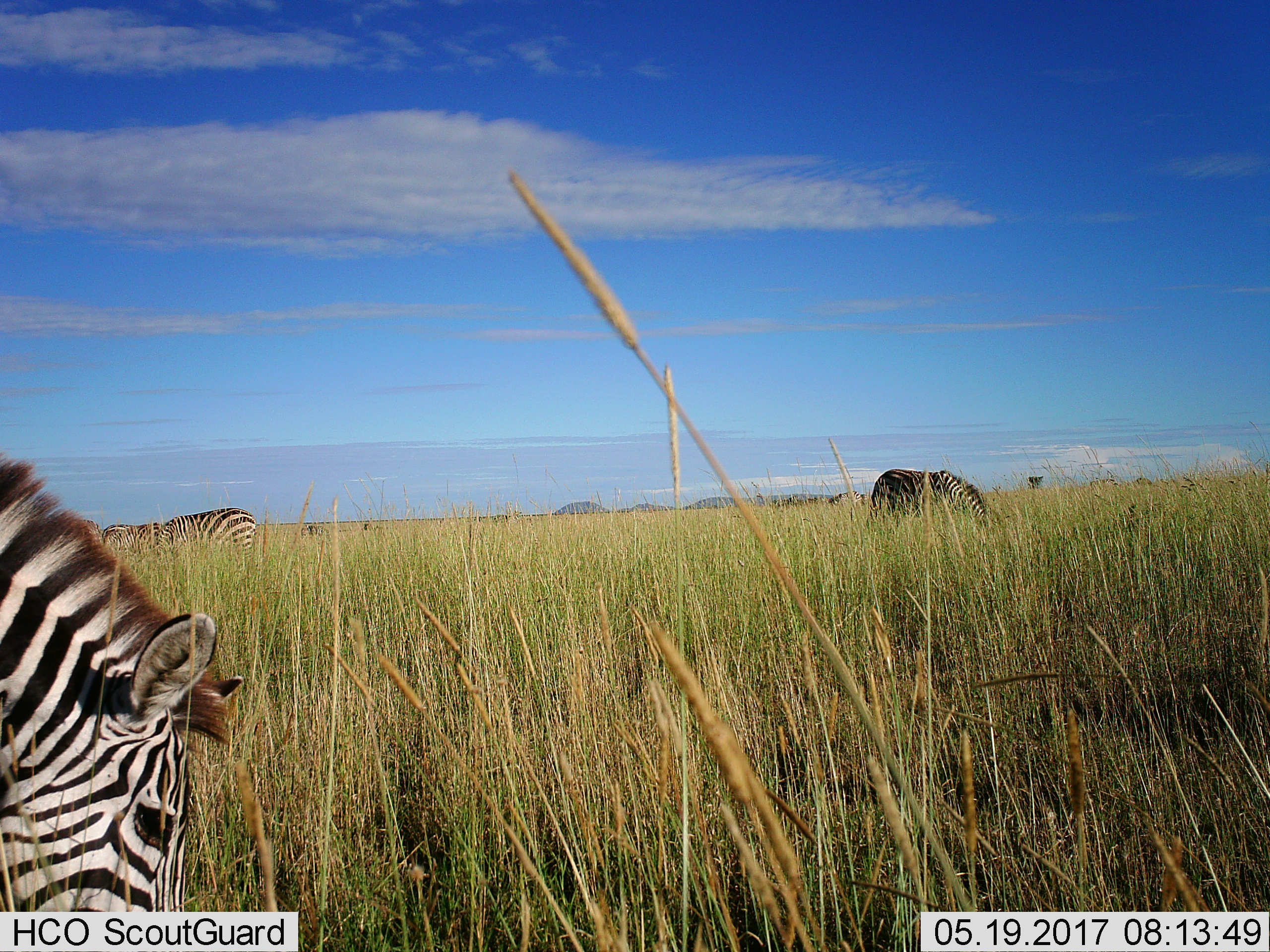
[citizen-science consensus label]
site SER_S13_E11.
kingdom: Animalia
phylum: Chordata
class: Mammalia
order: Perissodactyla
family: Equidae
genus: Equus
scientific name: Equus quagga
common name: plains zebra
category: zebraplains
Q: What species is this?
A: Zebraplains (plains zebra) (Equus quagga).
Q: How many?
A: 7.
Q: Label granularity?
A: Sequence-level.